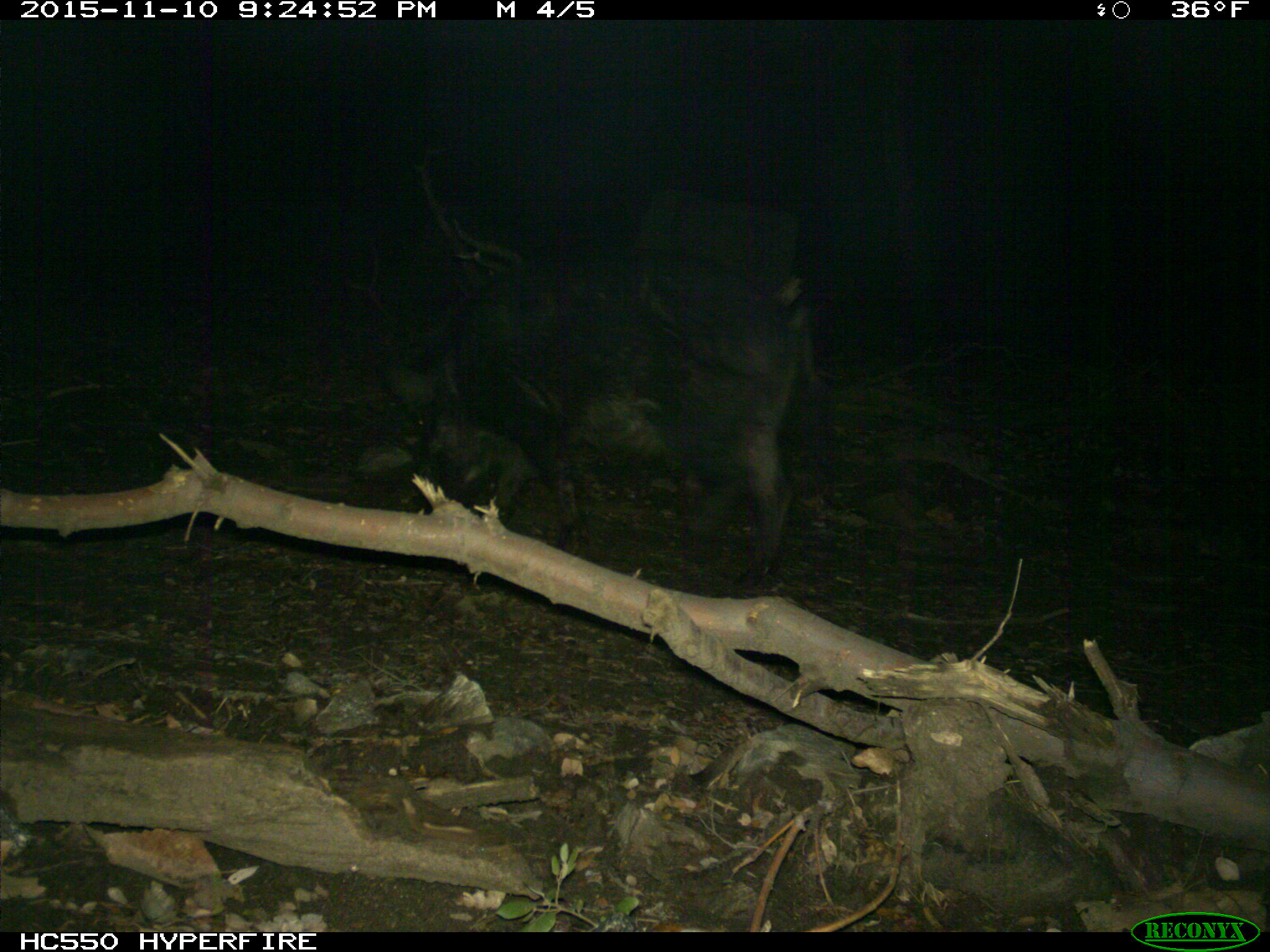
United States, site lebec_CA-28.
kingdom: Animalia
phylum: Chordata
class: Mammalia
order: Artiodactyla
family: Suidae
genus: Sus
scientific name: Sus scrofa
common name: wild boar